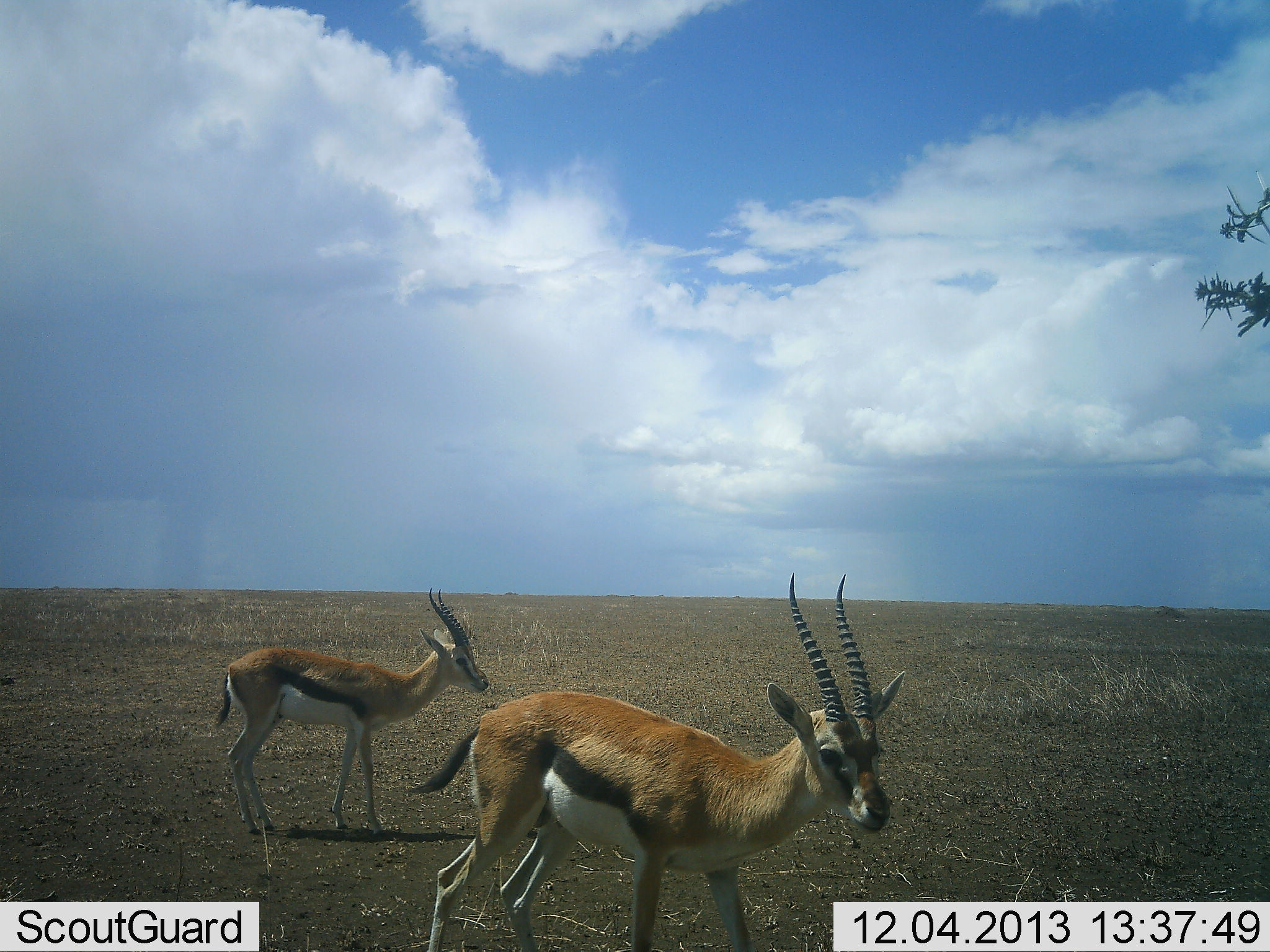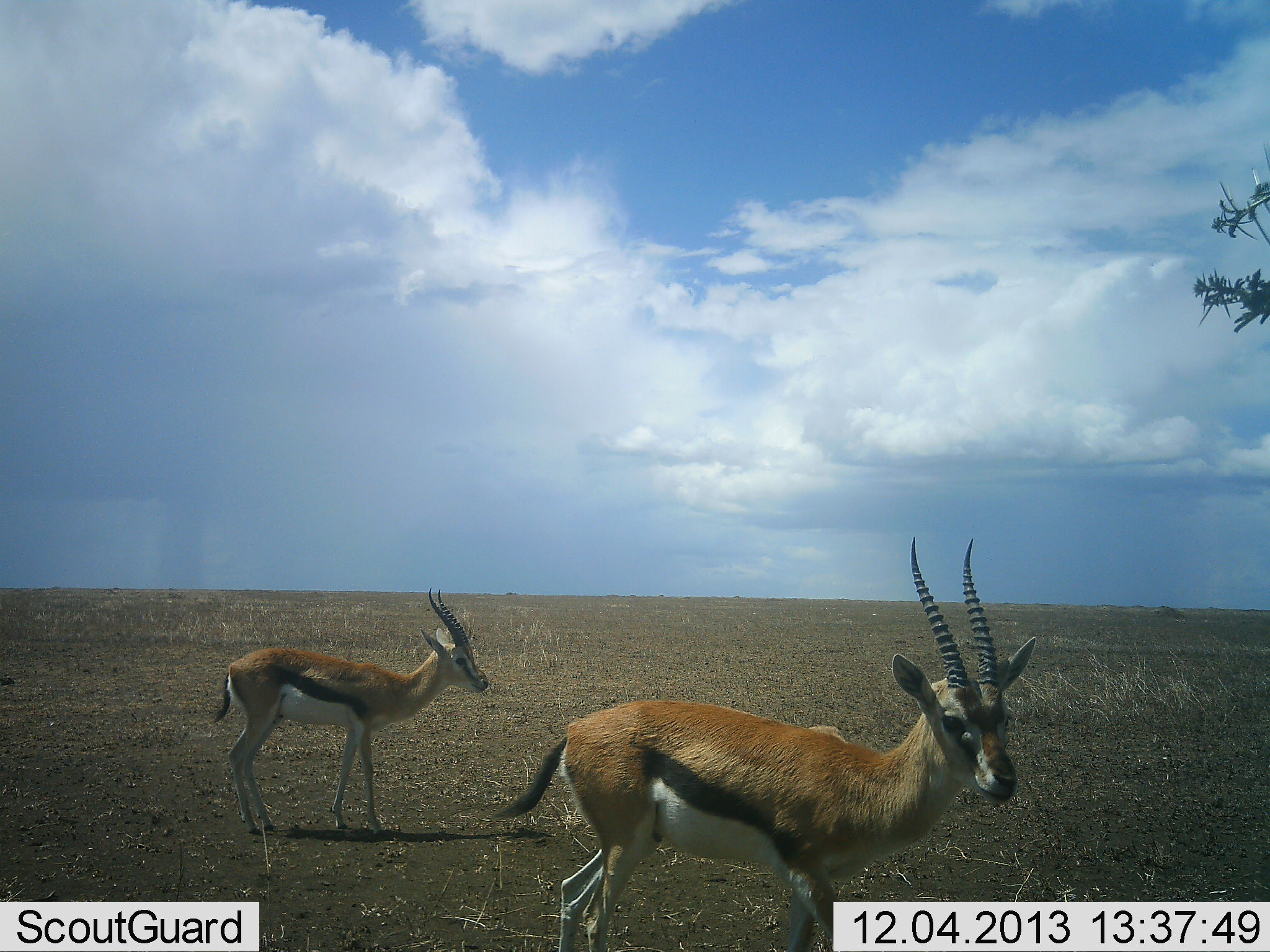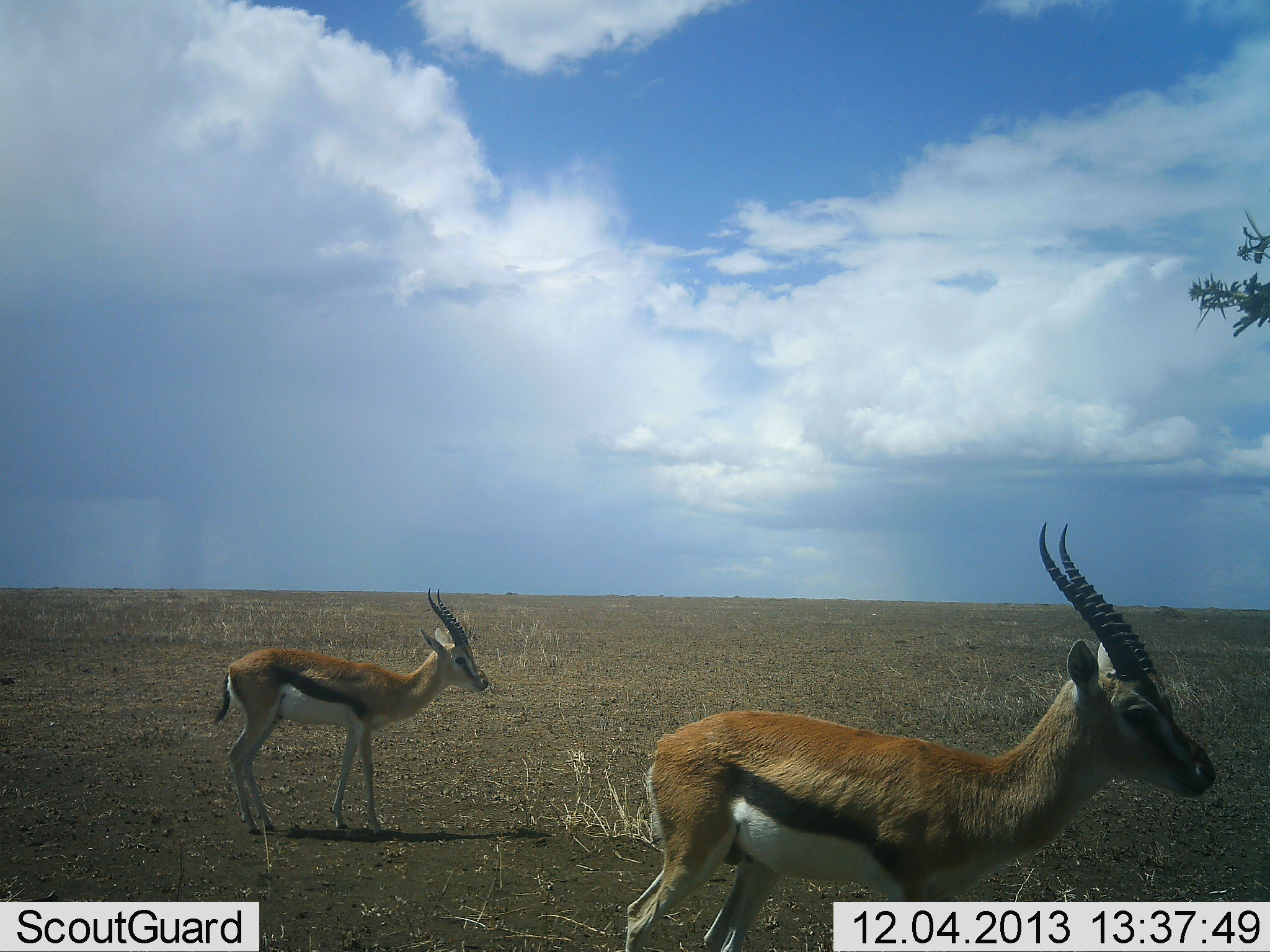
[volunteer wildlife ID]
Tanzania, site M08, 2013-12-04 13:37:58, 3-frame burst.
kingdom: Animalia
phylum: Chordata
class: Mammalia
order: Artiodactyla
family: Bovidae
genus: Eudorcas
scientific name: Eudorcas thomsonii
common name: thomson's gazelle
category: gazellethomsons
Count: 2.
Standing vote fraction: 100%.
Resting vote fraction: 0%.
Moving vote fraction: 100%.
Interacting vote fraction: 0%.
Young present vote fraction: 10%.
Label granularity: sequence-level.